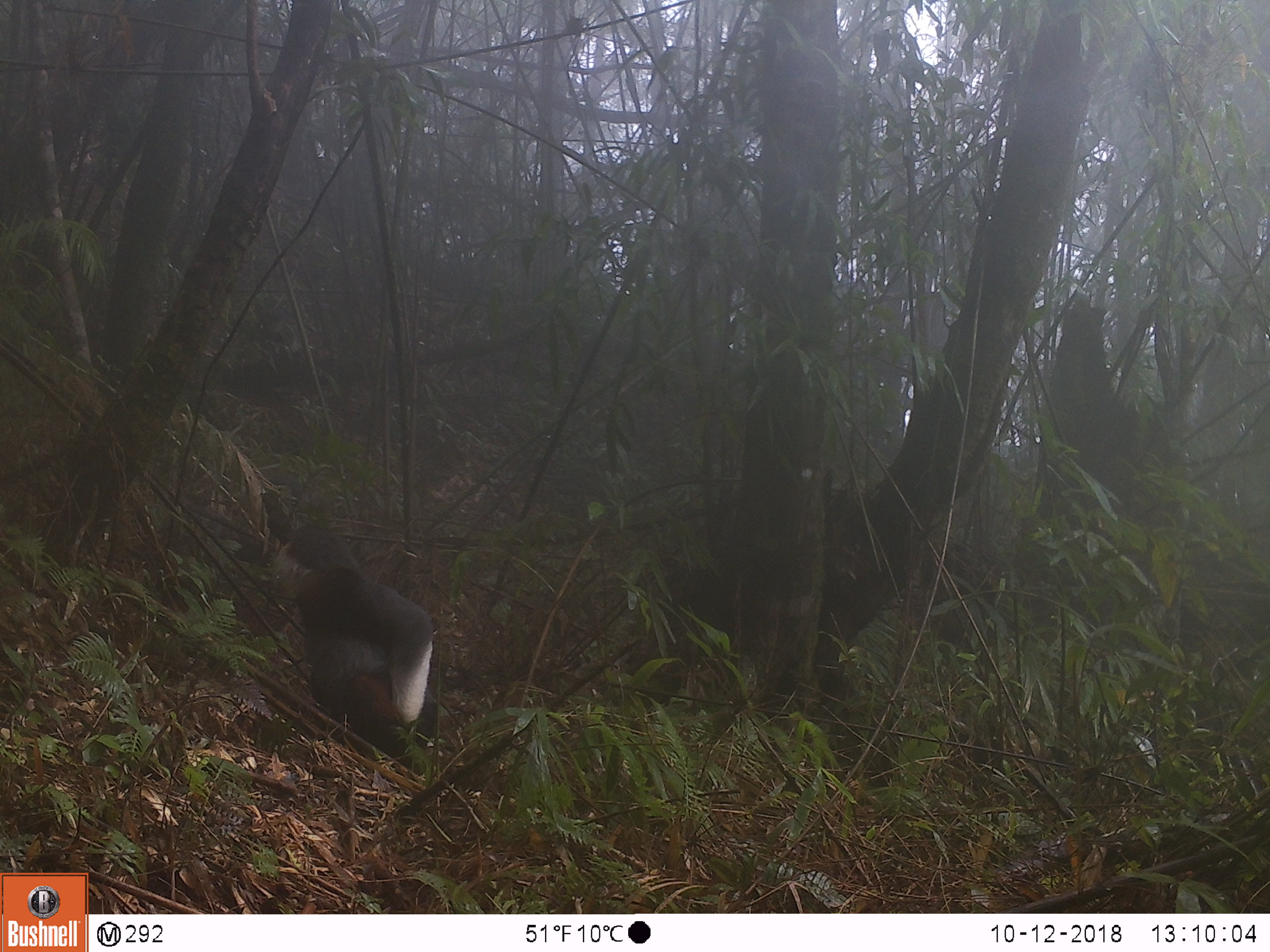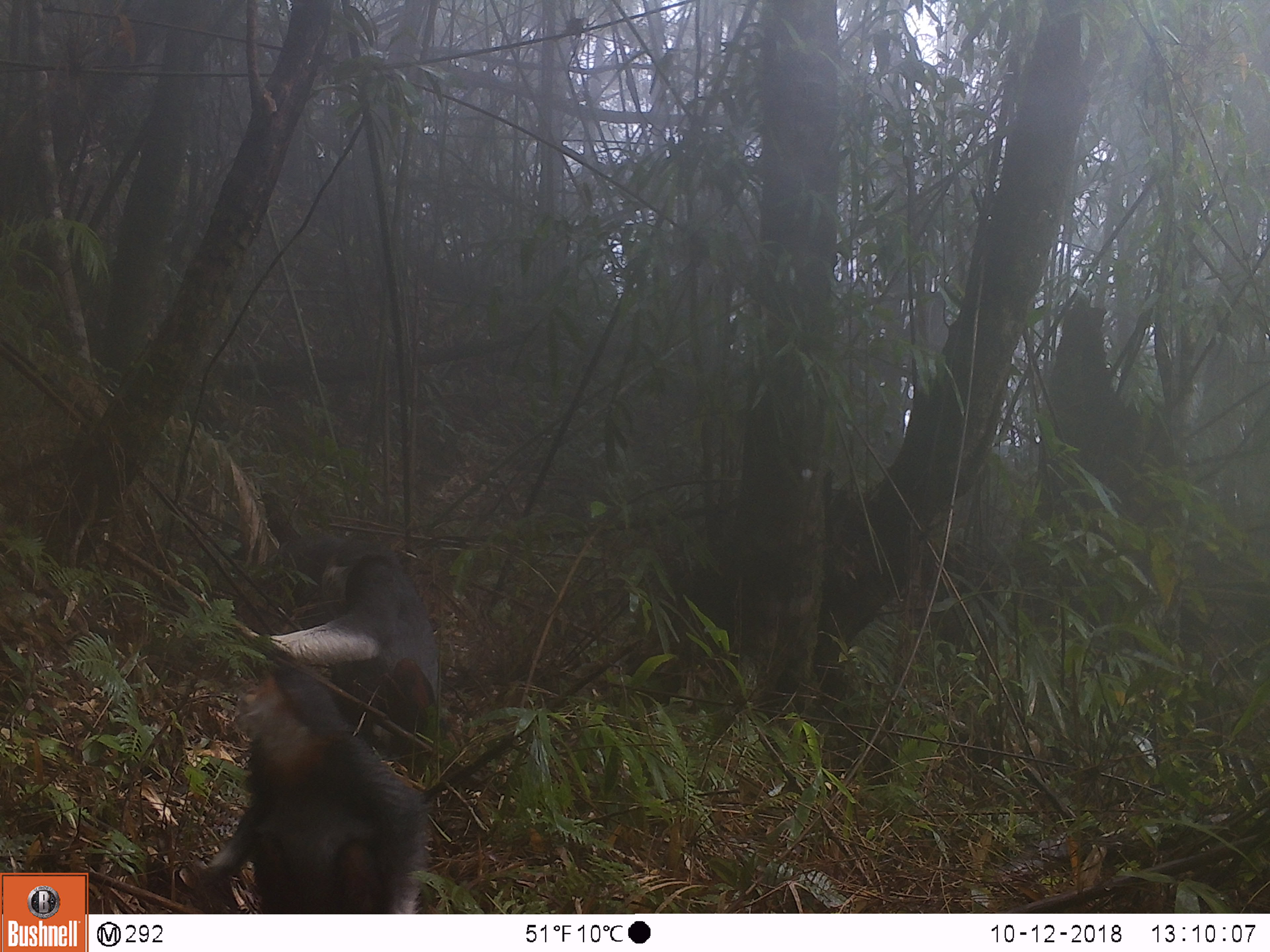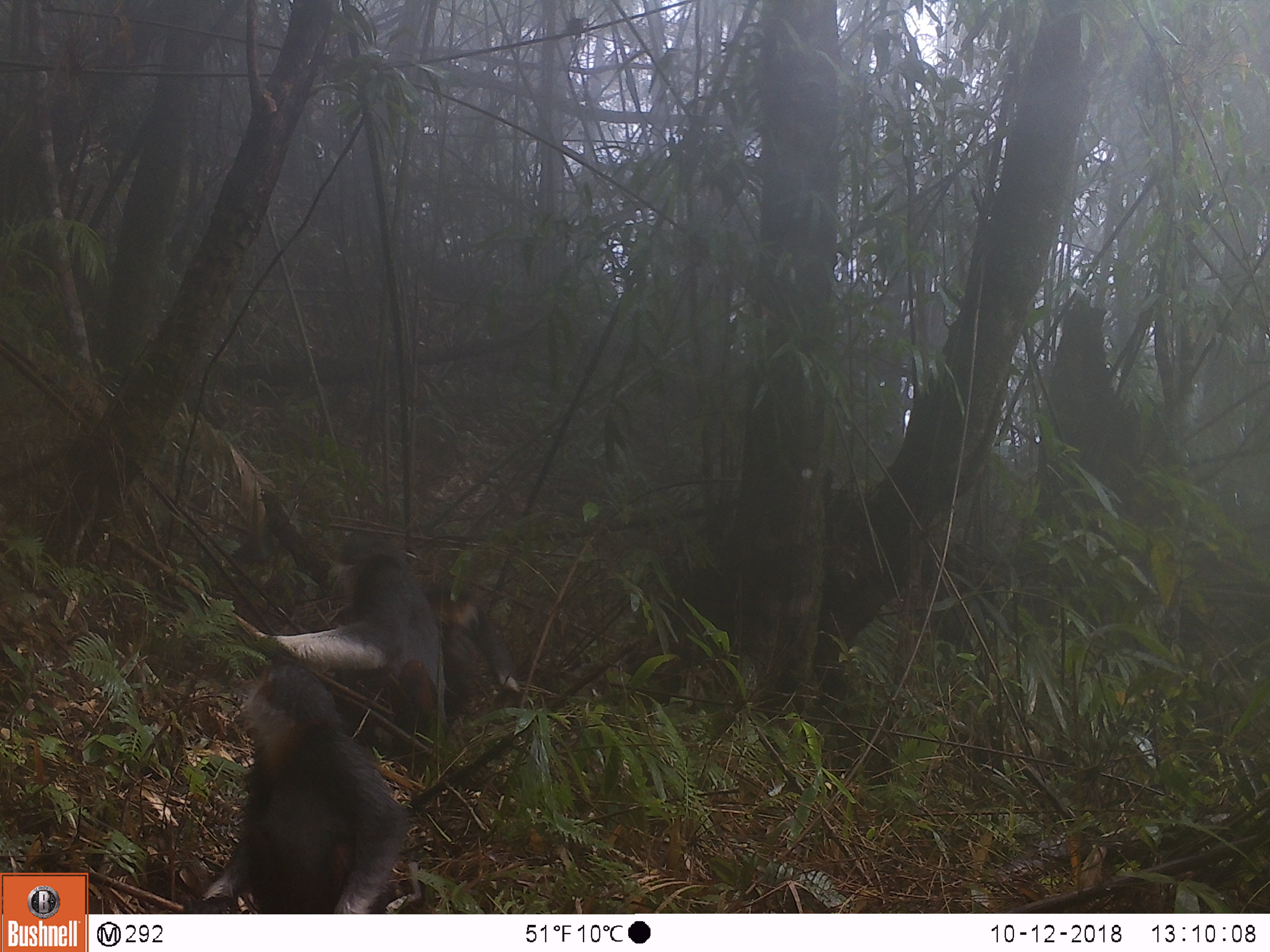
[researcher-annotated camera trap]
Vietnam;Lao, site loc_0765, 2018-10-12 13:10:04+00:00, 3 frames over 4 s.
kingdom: Animalia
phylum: Chordata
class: Mammalia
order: Primates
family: Cercopithecidae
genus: Pygathrix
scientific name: Pygathrix nemaeus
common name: red-shanked douc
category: red shanked douc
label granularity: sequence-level